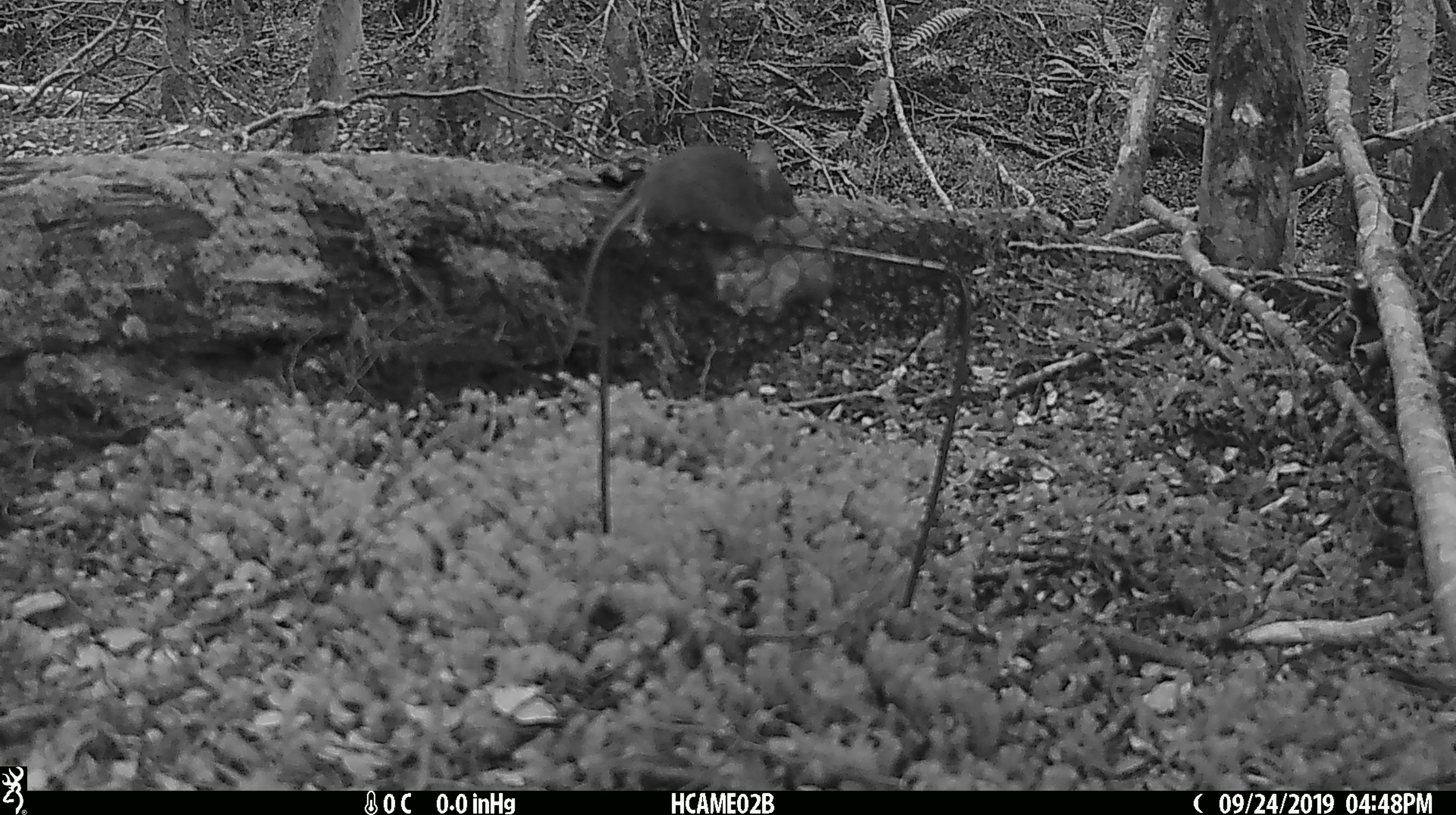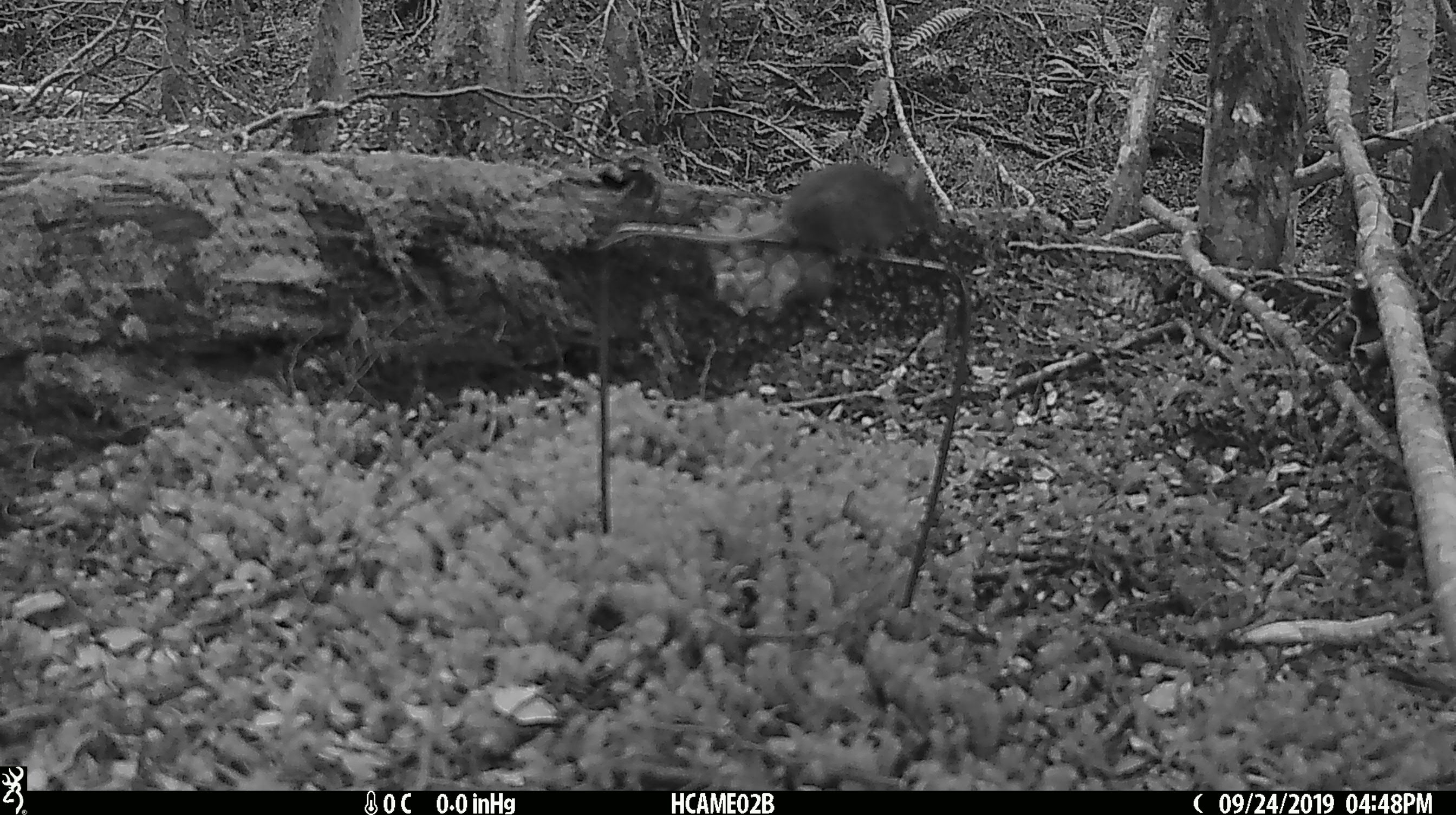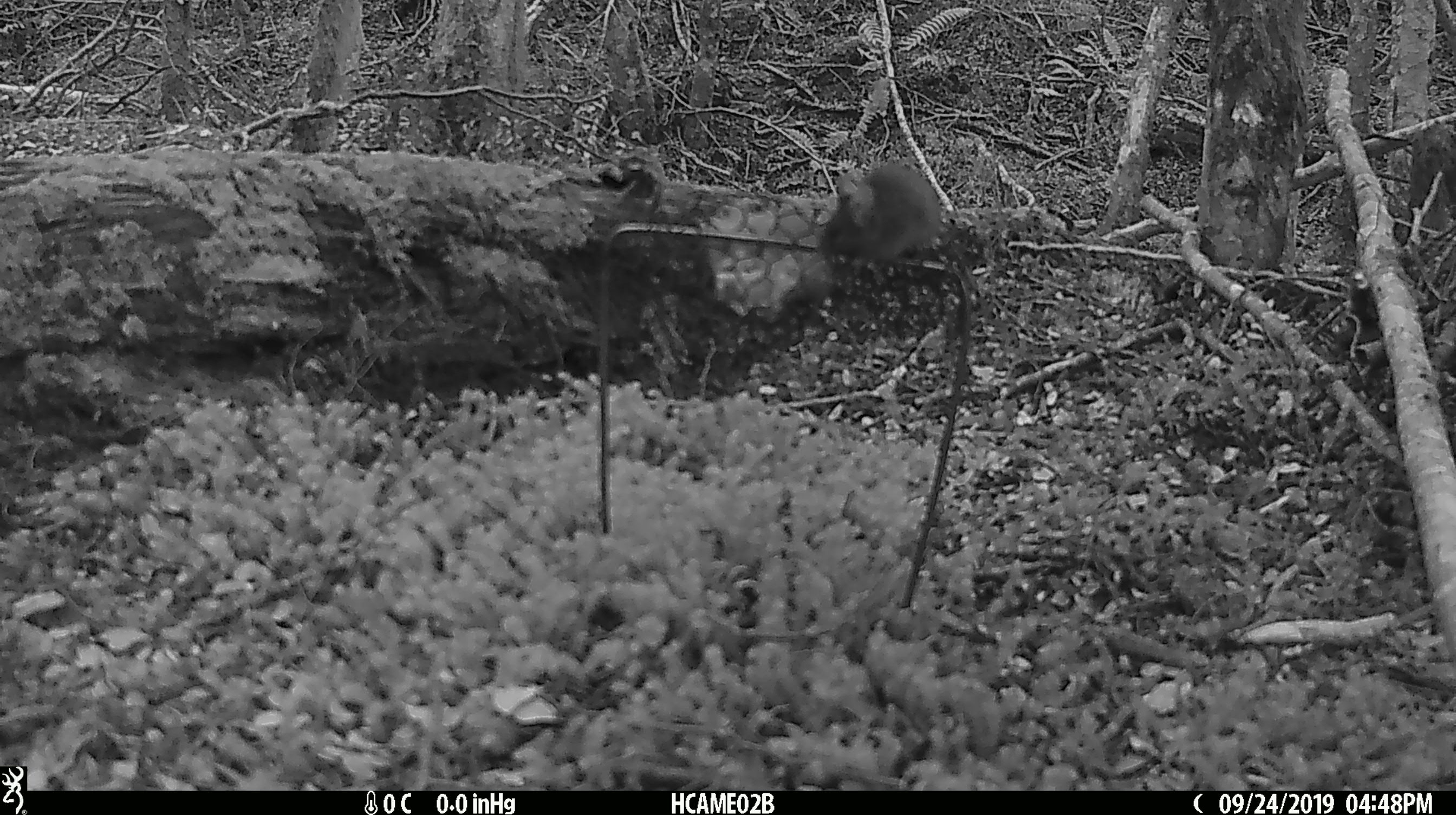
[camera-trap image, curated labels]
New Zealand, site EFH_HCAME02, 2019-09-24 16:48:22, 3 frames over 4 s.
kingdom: Animalia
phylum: Chordata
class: Mammalia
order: Rodentia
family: Muridae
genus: Mus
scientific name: Mus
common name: mouse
Mouse (Mus).